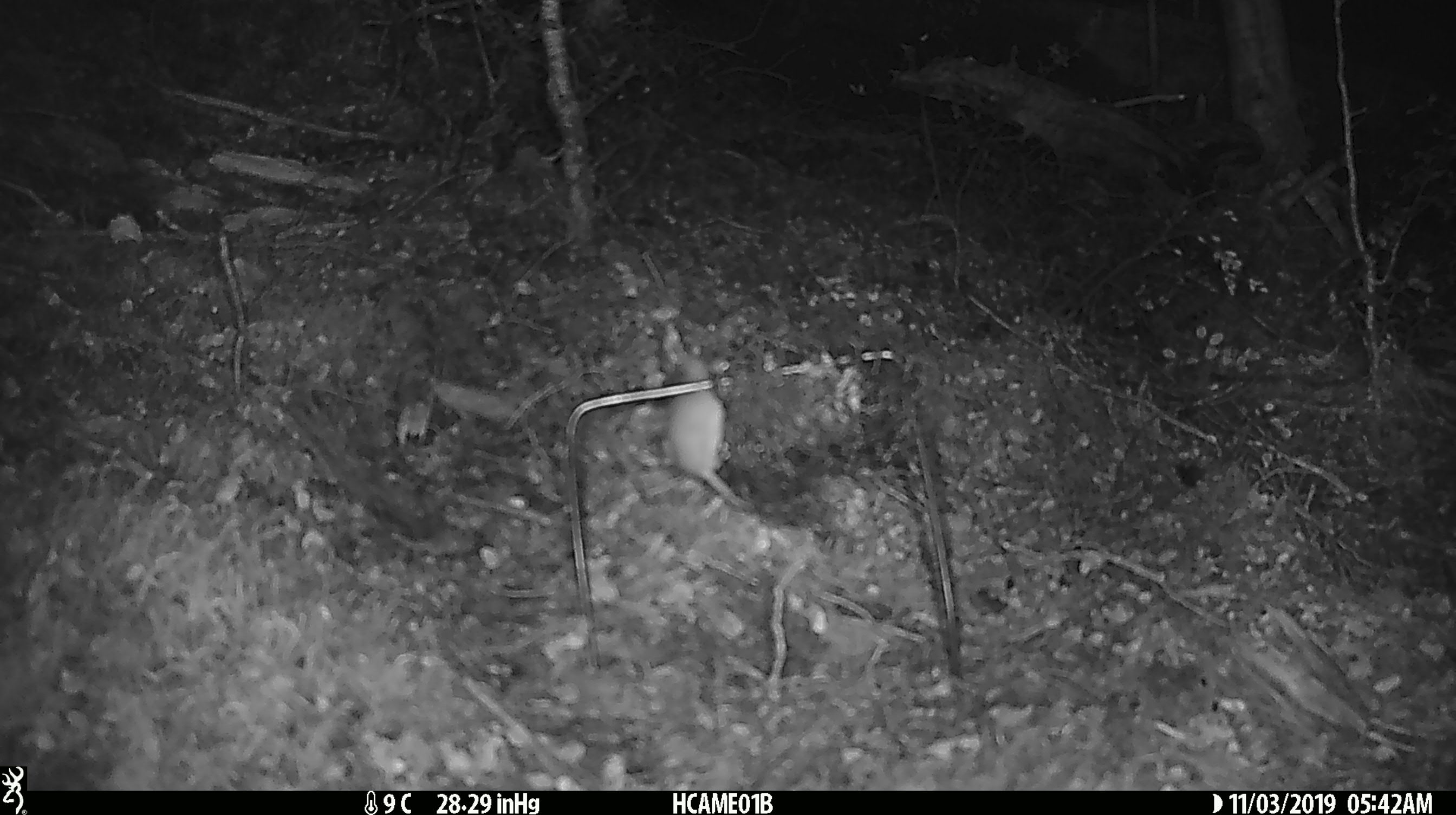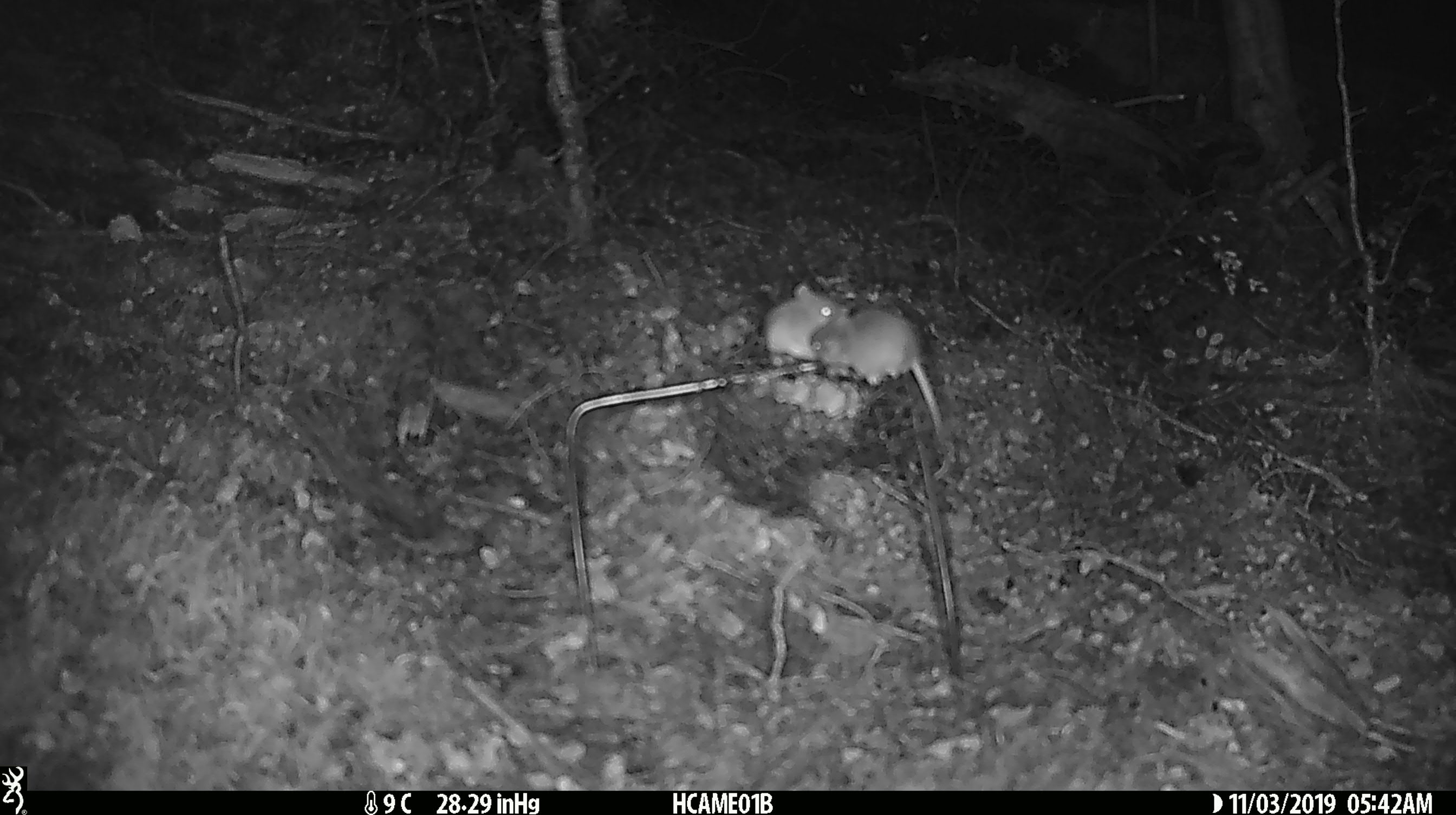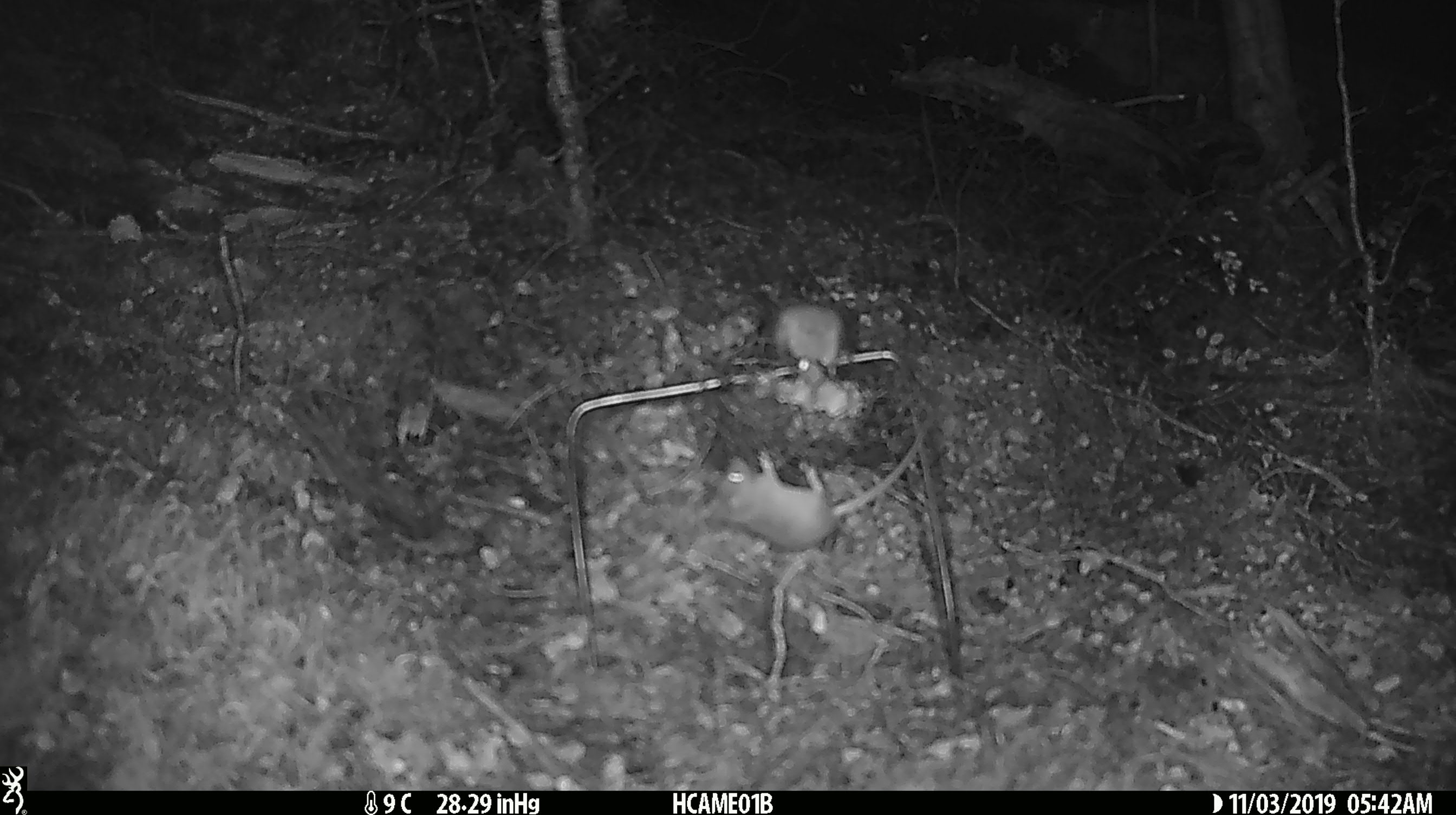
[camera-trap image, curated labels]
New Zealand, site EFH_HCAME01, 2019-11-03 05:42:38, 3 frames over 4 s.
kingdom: Animalia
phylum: Chordata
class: Mammalia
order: Rodentia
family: Muridae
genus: Mus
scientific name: Mus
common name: mouse